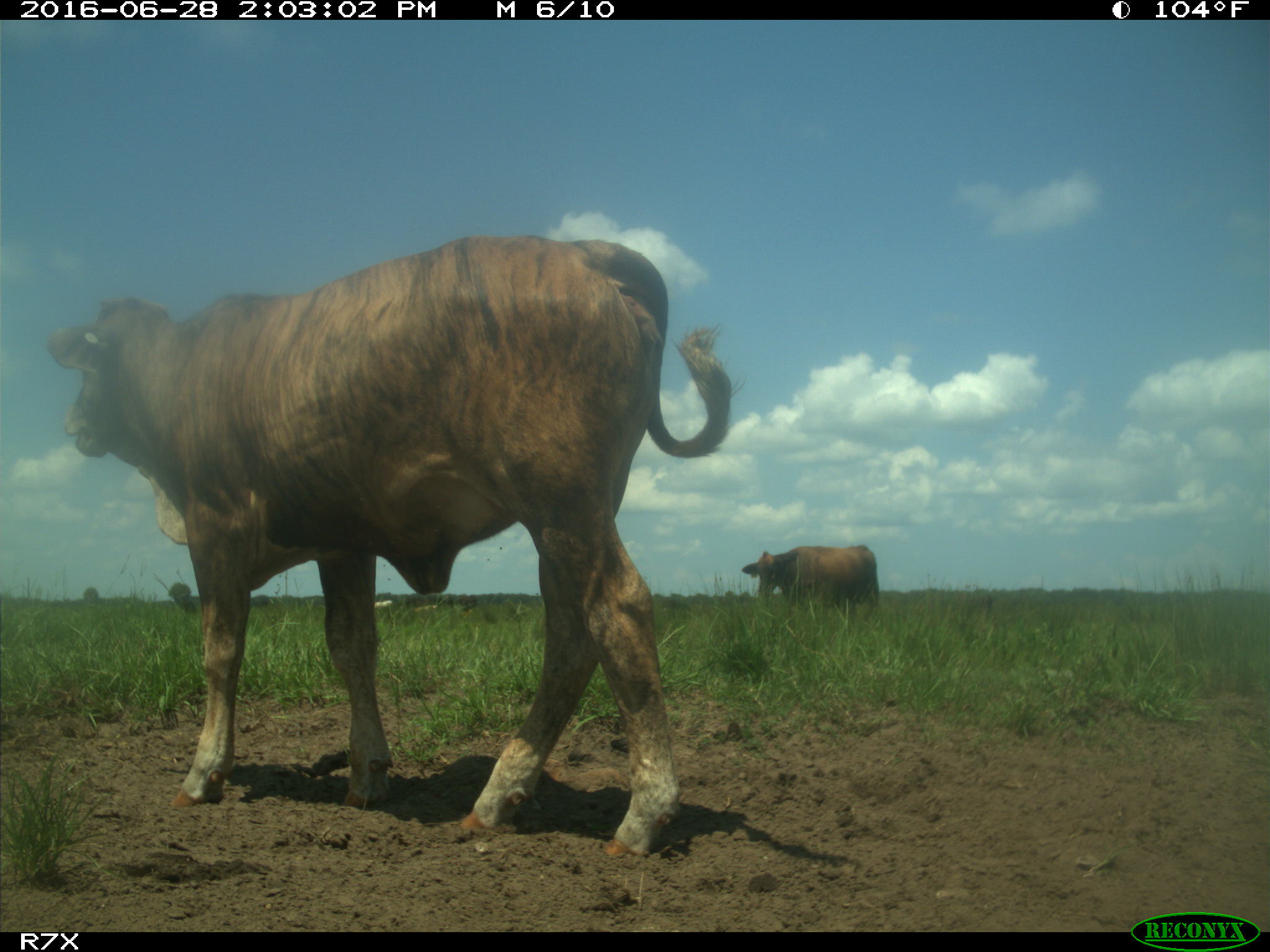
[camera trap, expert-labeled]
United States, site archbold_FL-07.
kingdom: Animalia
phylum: Chordata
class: Mammalia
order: Artiodactyla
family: Bovidae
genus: Bos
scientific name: Bos taurus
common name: domestic cow